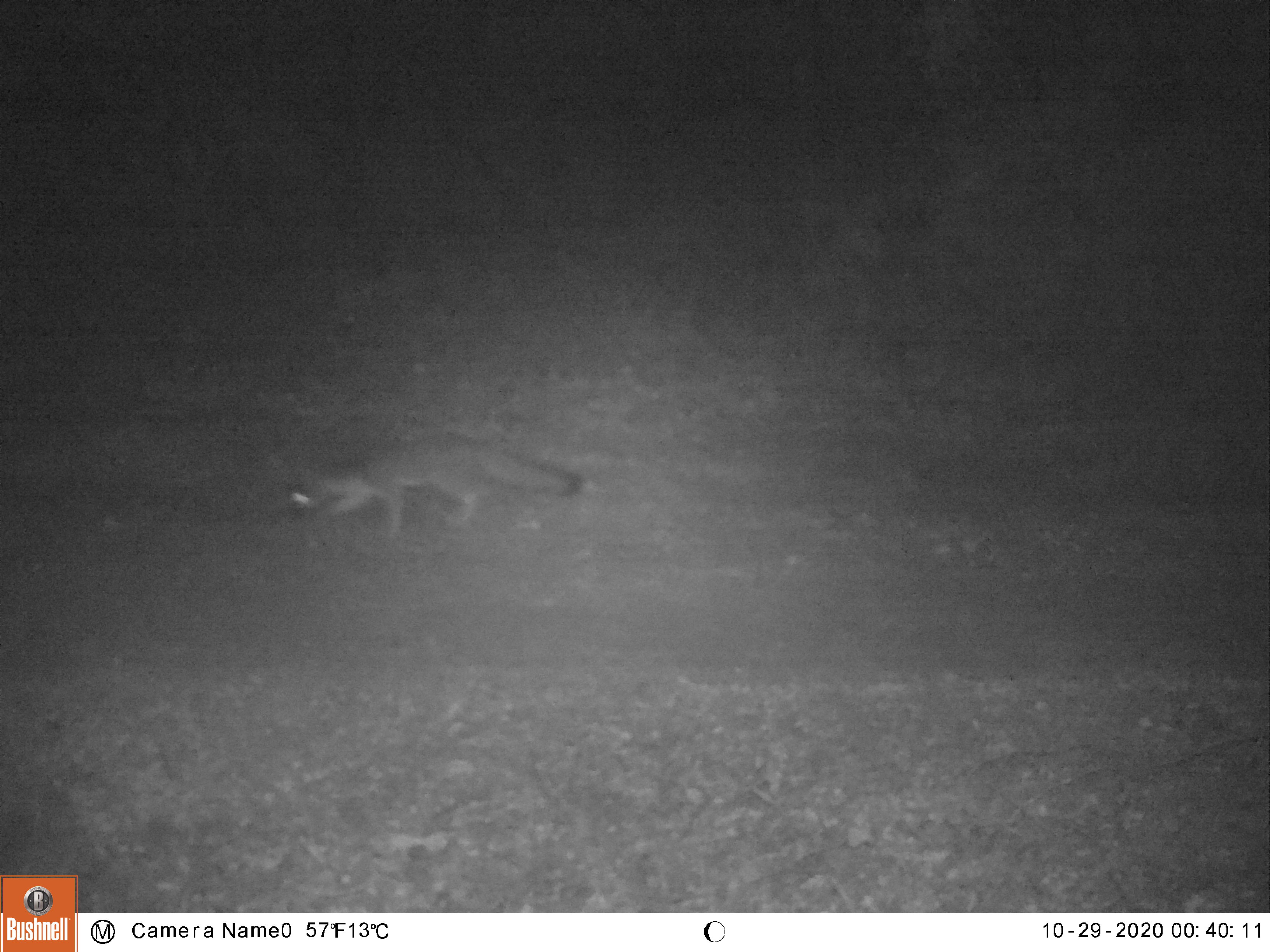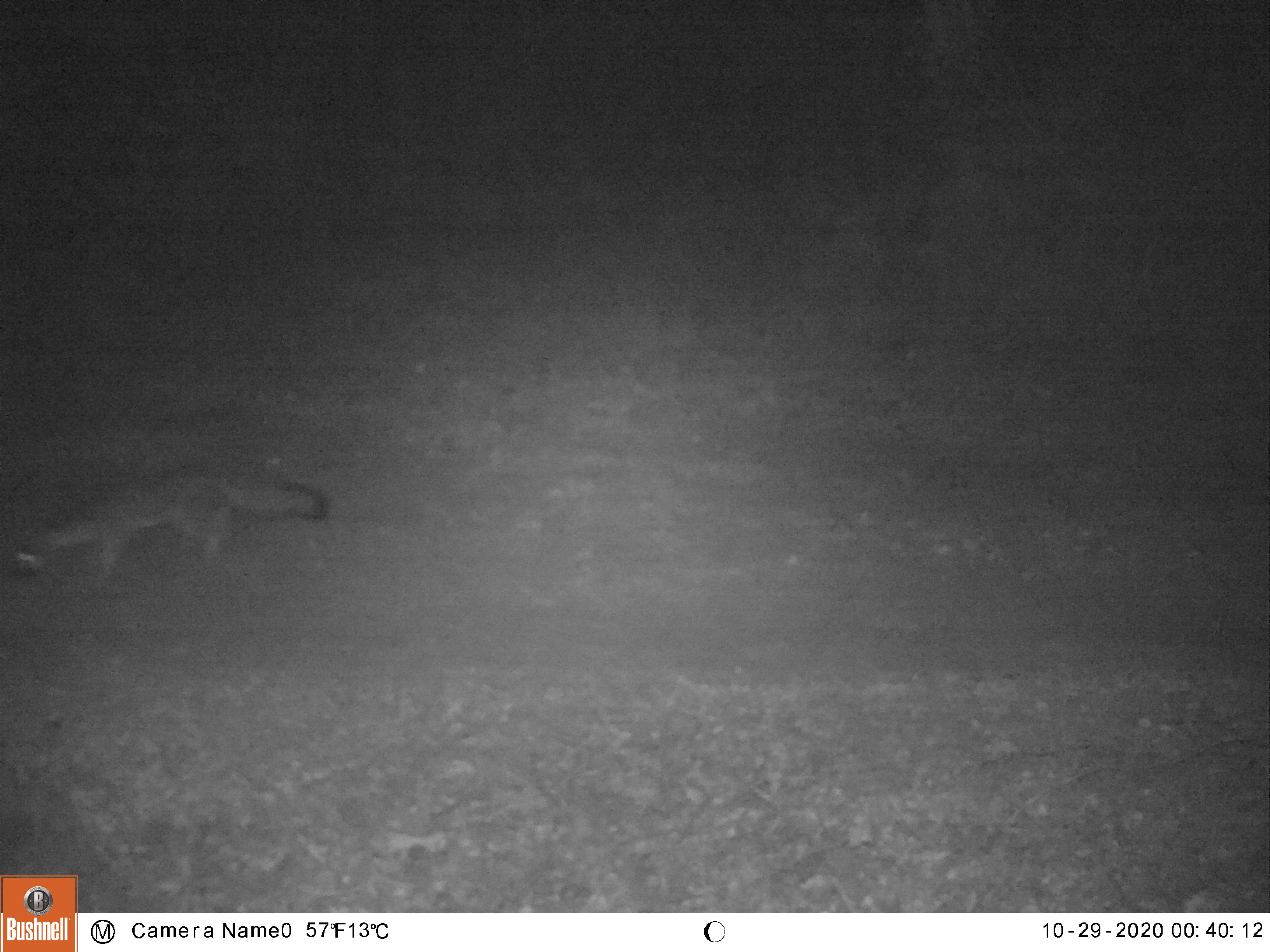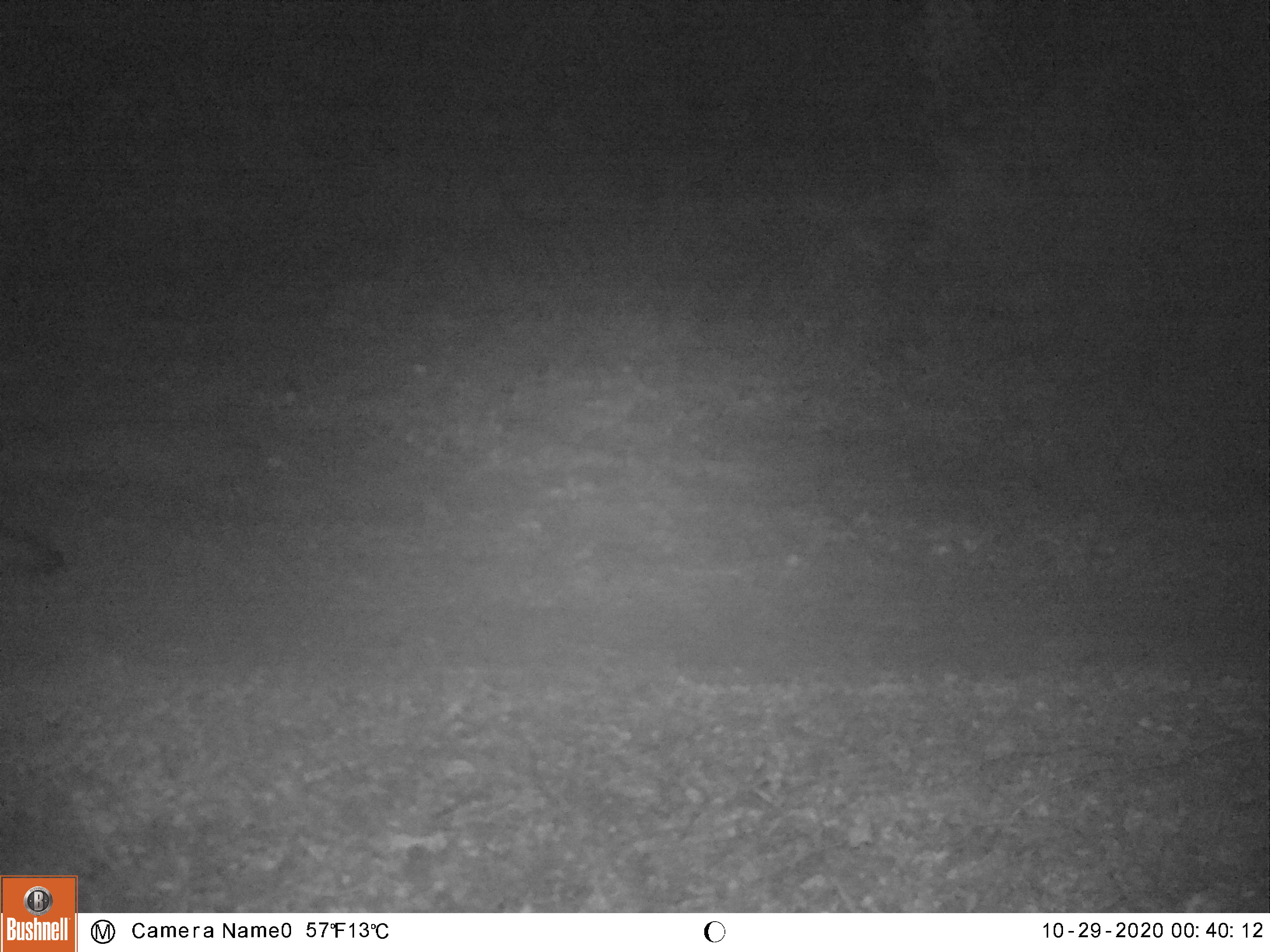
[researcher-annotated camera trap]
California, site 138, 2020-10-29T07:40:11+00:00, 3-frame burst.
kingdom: Animalia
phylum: Chordata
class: Mammalia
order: Carnivora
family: Canidae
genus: Urocyon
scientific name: Urocyon cinereoargenteus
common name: gray fox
Gray fox (Urocyon cinereoargenteus).